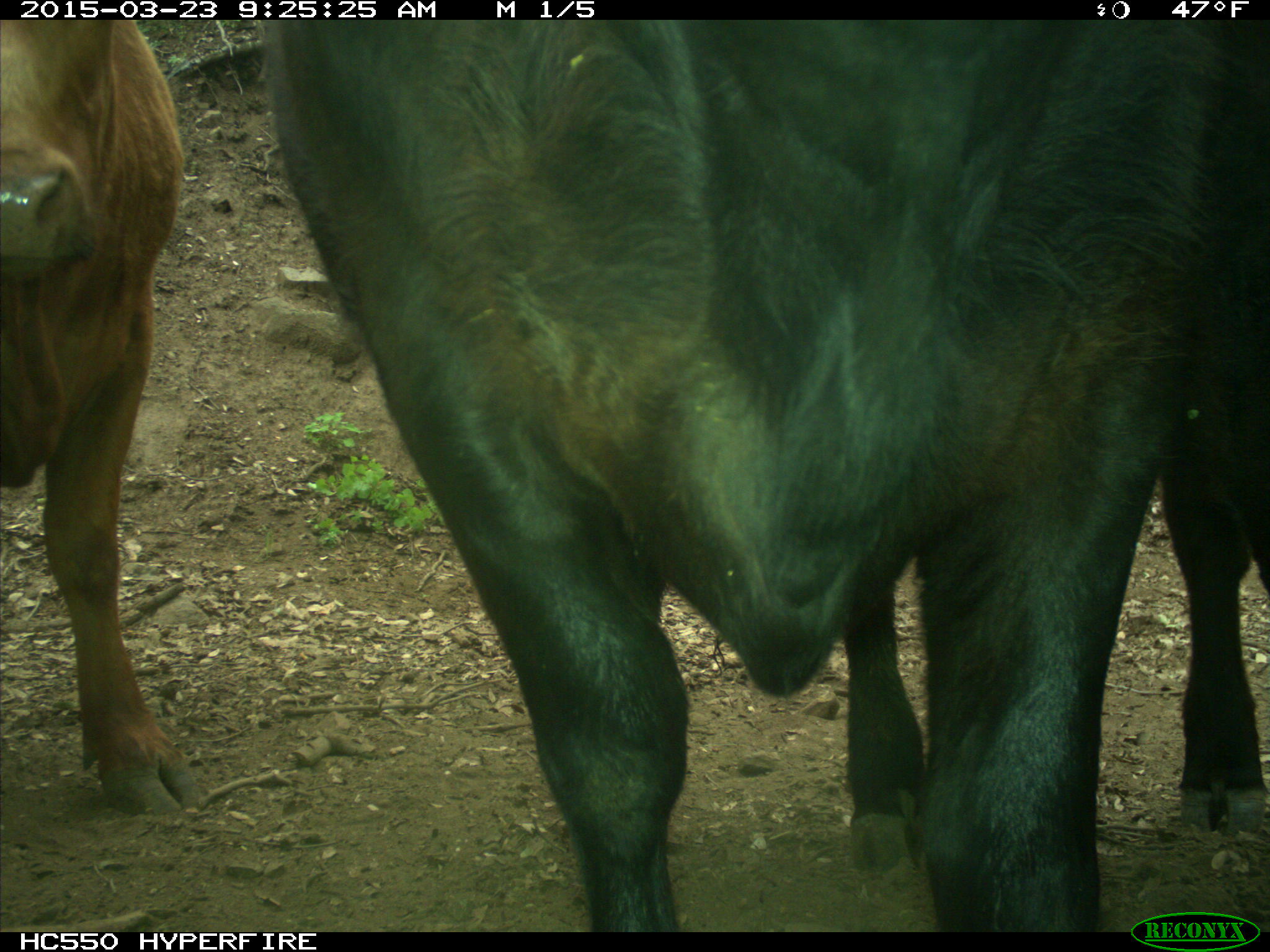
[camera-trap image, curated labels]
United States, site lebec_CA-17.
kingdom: Animalia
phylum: Chordata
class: Mammalia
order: Artiodactyla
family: Bovidae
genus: Bos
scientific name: Bos taurus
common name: domestic cow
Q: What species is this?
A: Bos taurus (domestic cow).